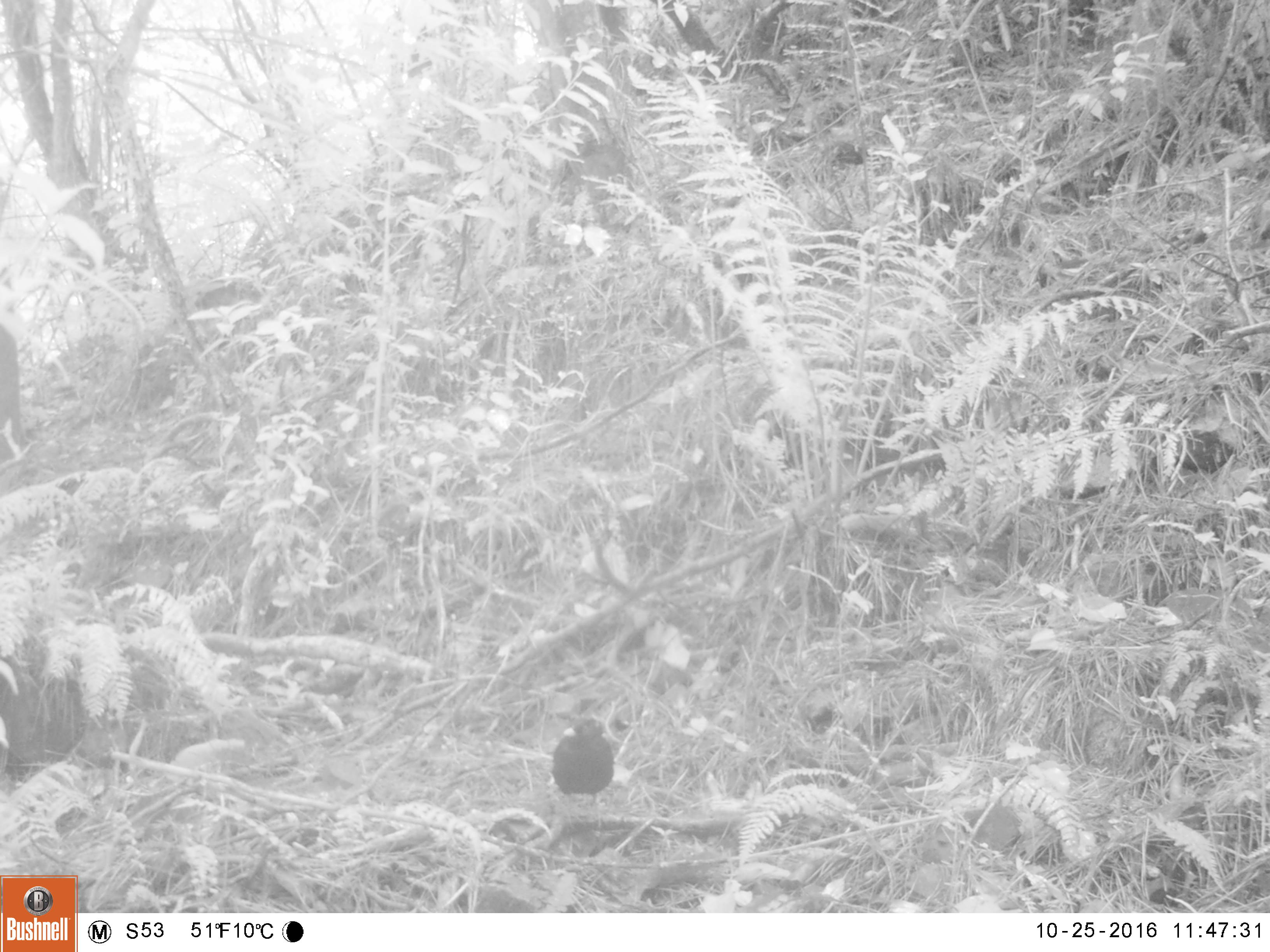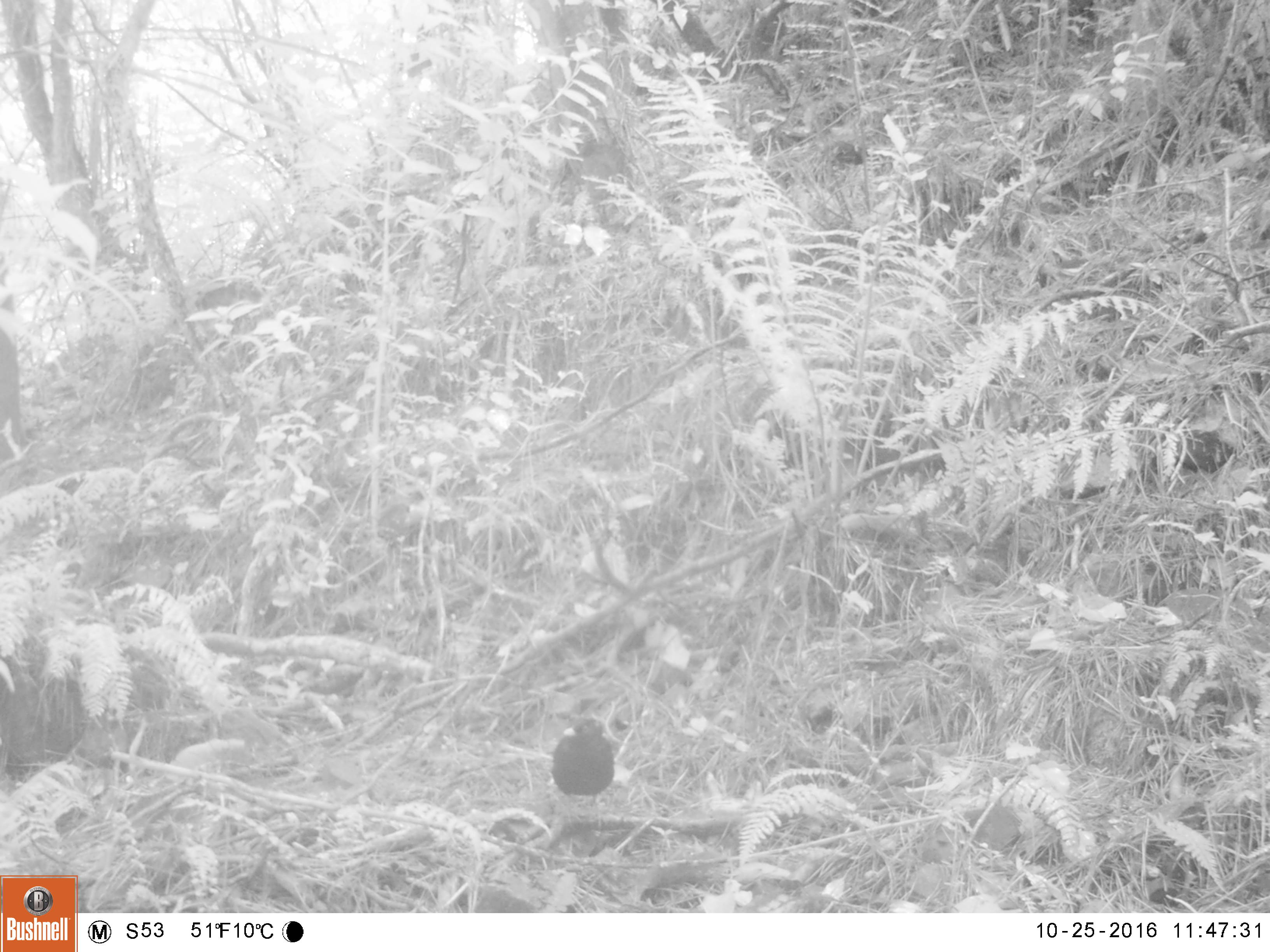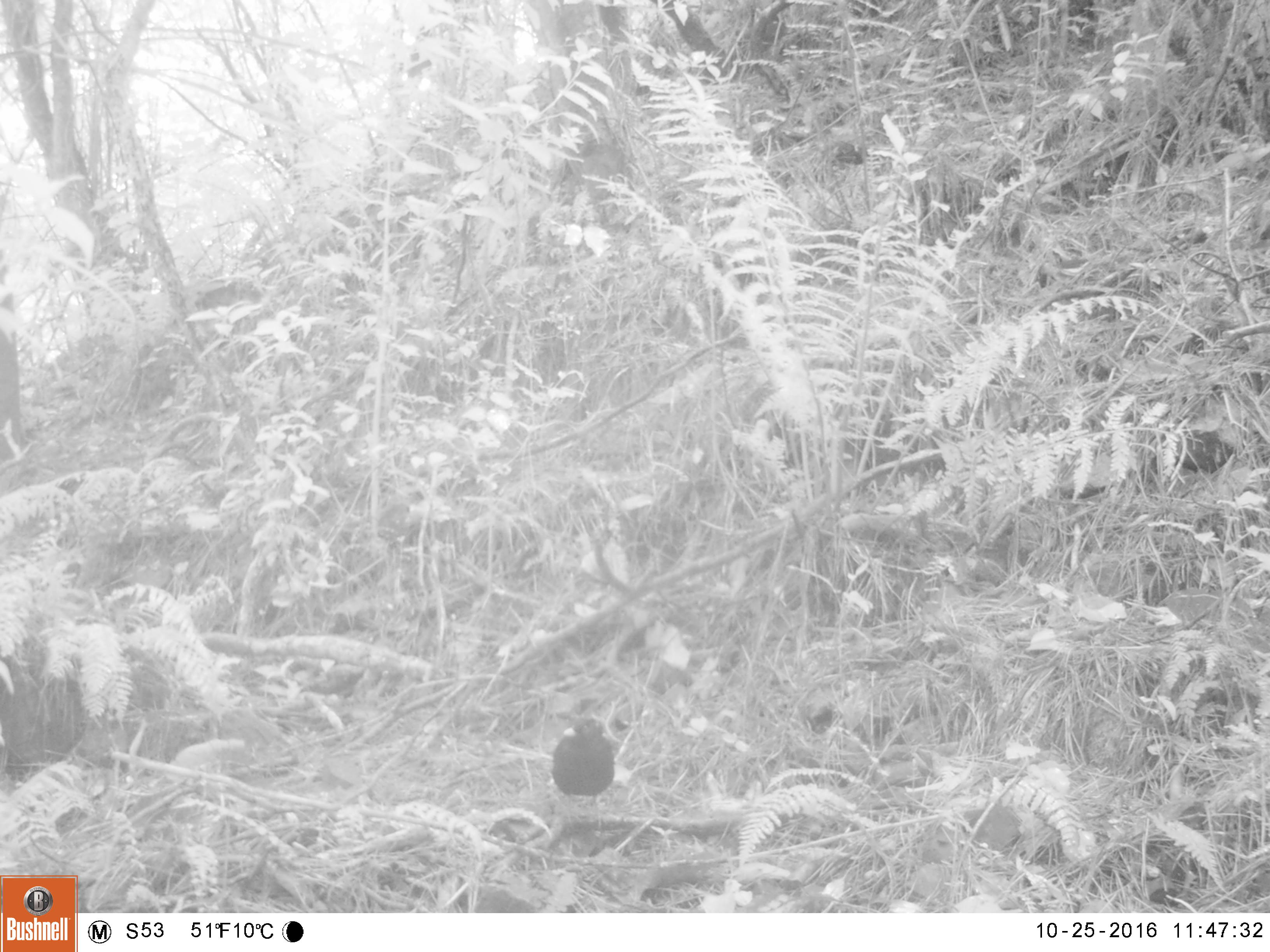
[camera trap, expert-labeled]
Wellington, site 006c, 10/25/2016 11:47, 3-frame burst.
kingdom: Animalia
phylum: Chordata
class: Aves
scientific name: Aves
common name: bird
Bird (Aves).